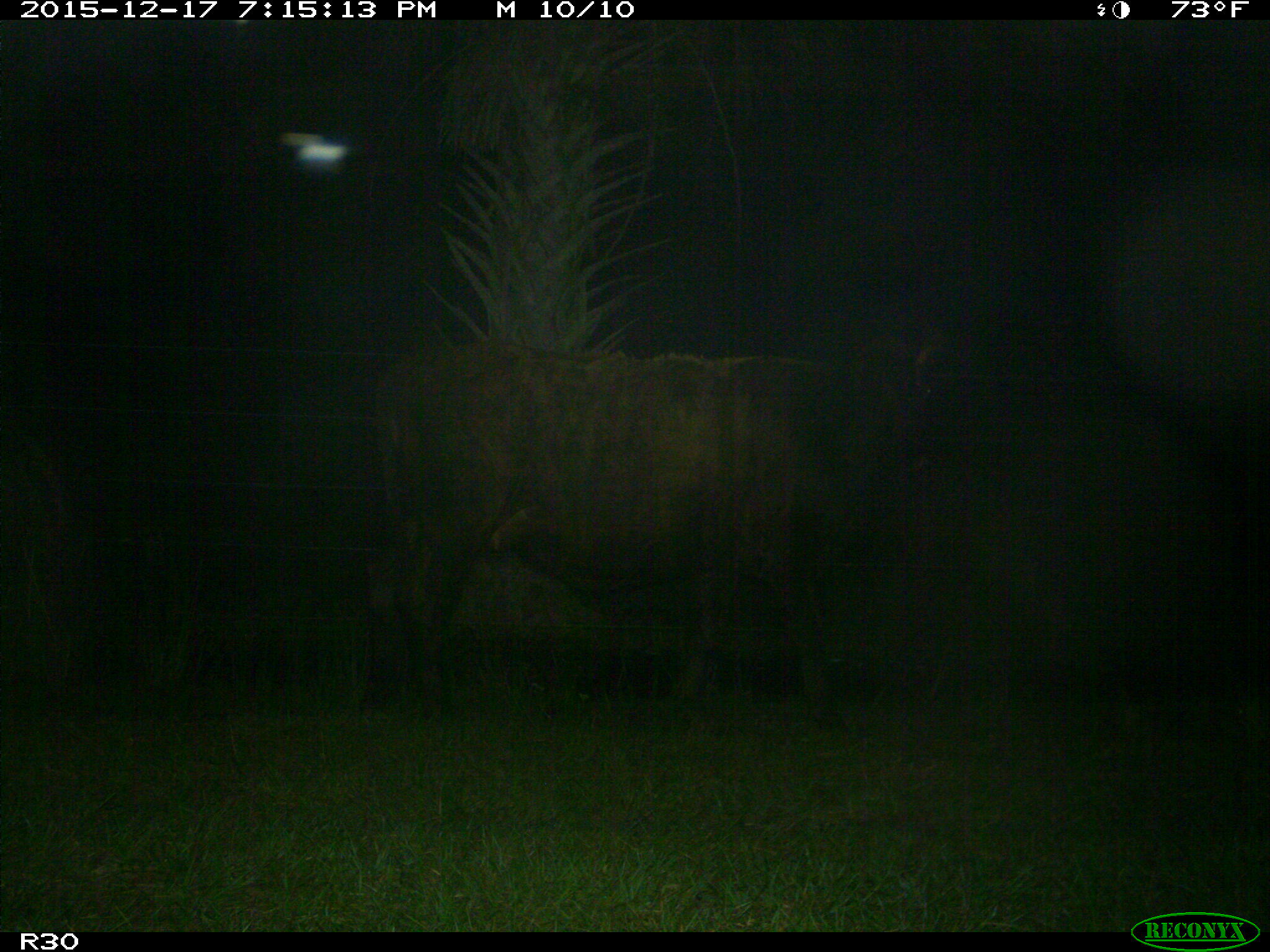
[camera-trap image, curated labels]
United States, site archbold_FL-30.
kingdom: Animalia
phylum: Chordata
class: Mammalia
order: Artiodactyla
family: Bovidae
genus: Bos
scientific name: Bos taurus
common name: domestic cow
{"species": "Bos taurus (domestic cow)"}